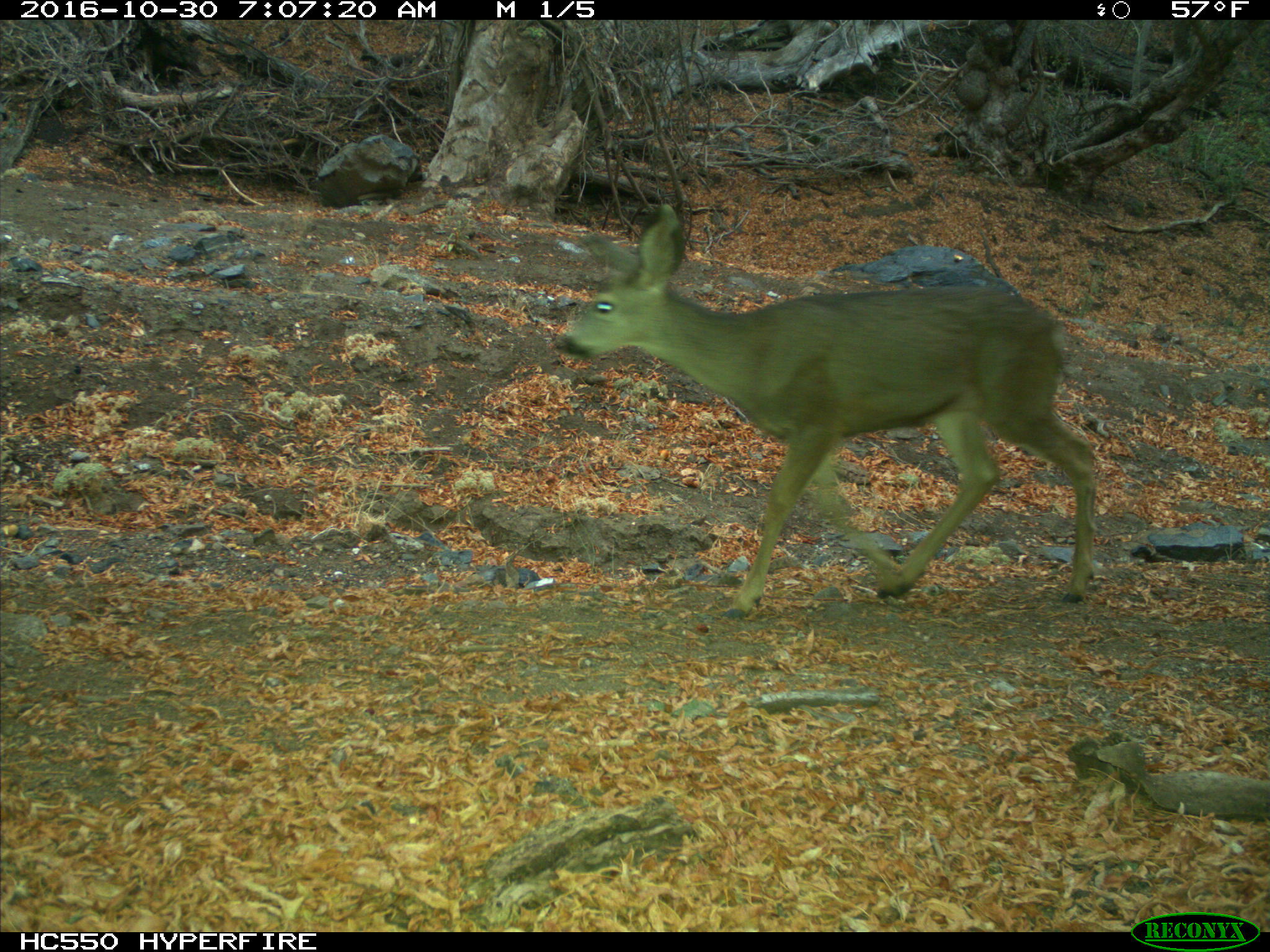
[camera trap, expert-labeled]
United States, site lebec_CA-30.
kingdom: Animalia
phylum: Chordata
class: Mammalia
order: Artiodactyla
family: Cervidae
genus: Odocoileus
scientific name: Odocoileus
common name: deer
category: unidentified deer